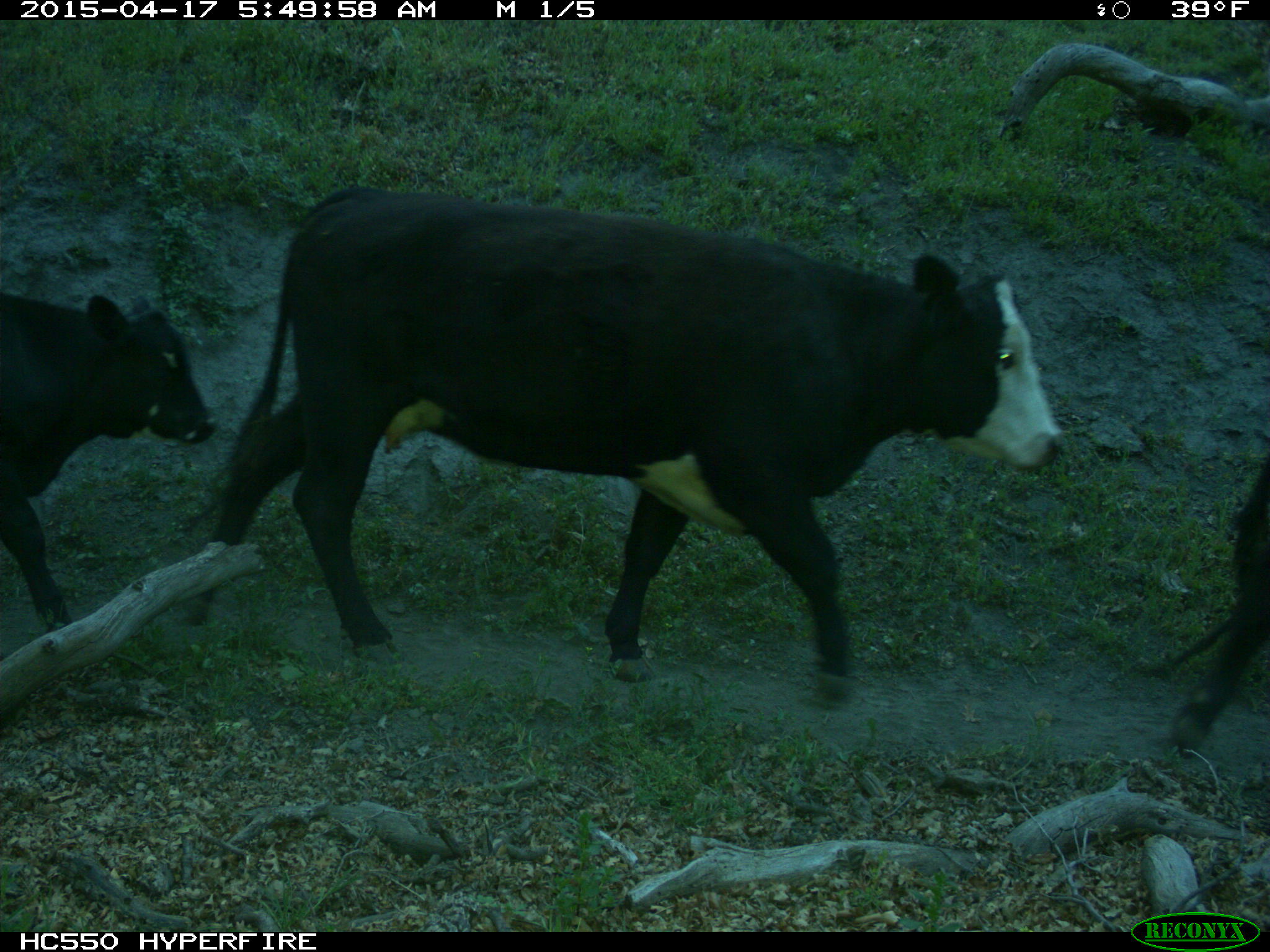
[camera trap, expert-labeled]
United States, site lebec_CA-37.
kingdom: Animalia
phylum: Chordata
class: Mammalia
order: Artiodactyla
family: Bovidae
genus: Bos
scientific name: Bos taurus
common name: domestic cow